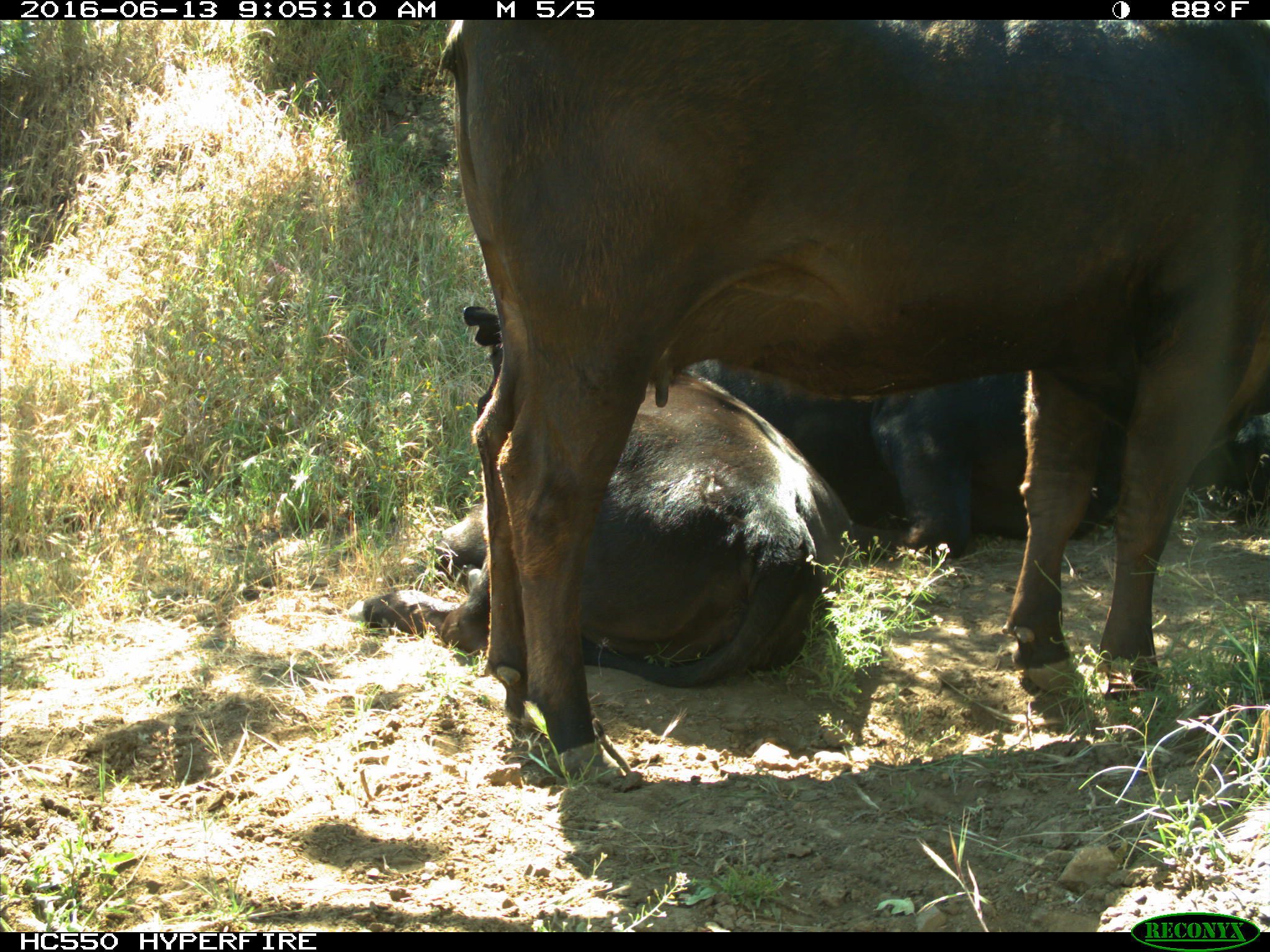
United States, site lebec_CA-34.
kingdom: Animalia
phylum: Chordata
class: Mammalia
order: Artiodactyla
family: Bovidae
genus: Bos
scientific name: Bos taurus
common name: domestic cow